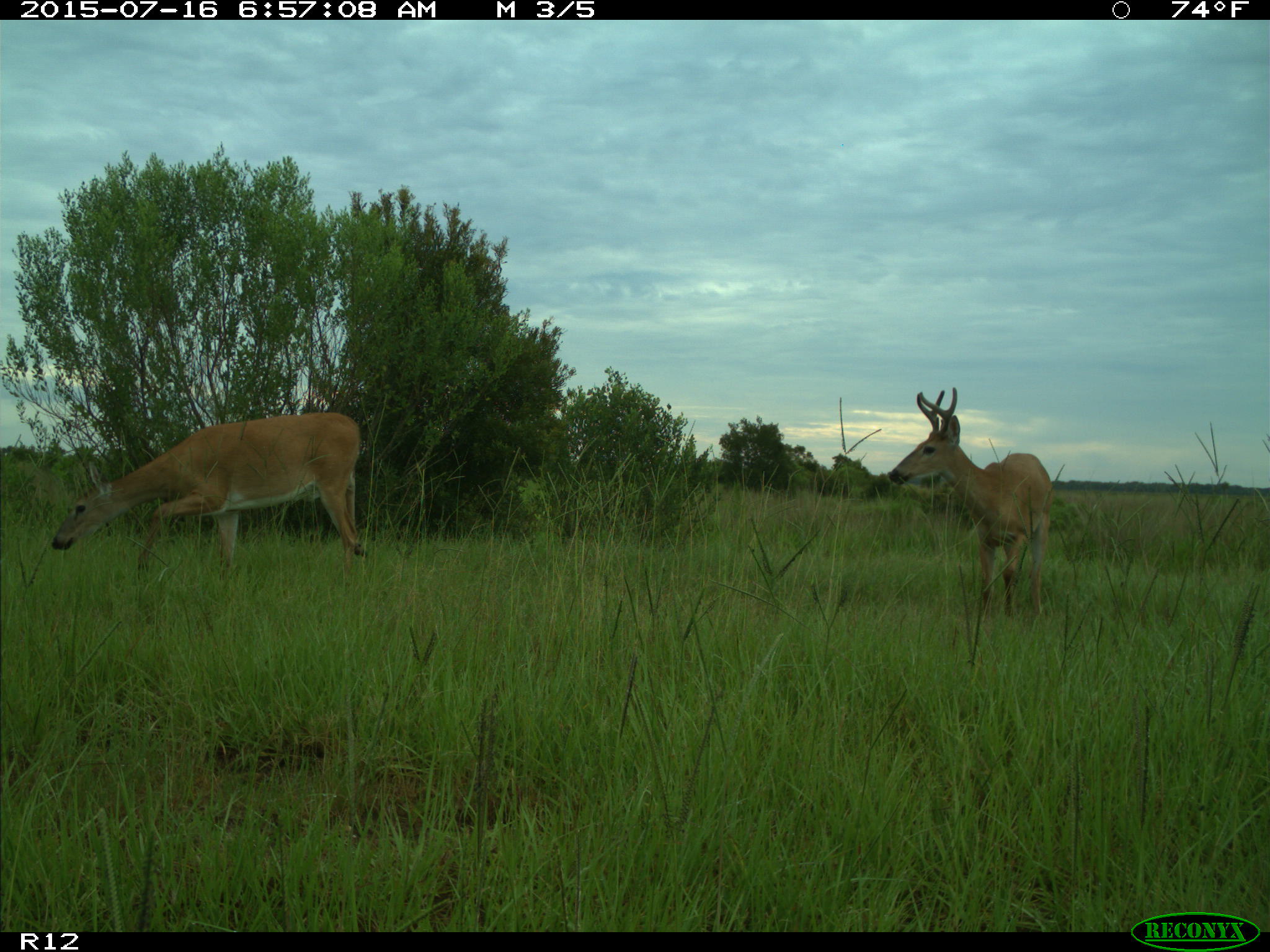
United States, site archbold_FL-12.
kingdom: Animalia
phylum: Chordata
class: Mammalia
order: Artiodactyla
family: Cervidae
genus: Odocoileus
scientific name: Odocoileus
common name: deer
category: unidentified deer